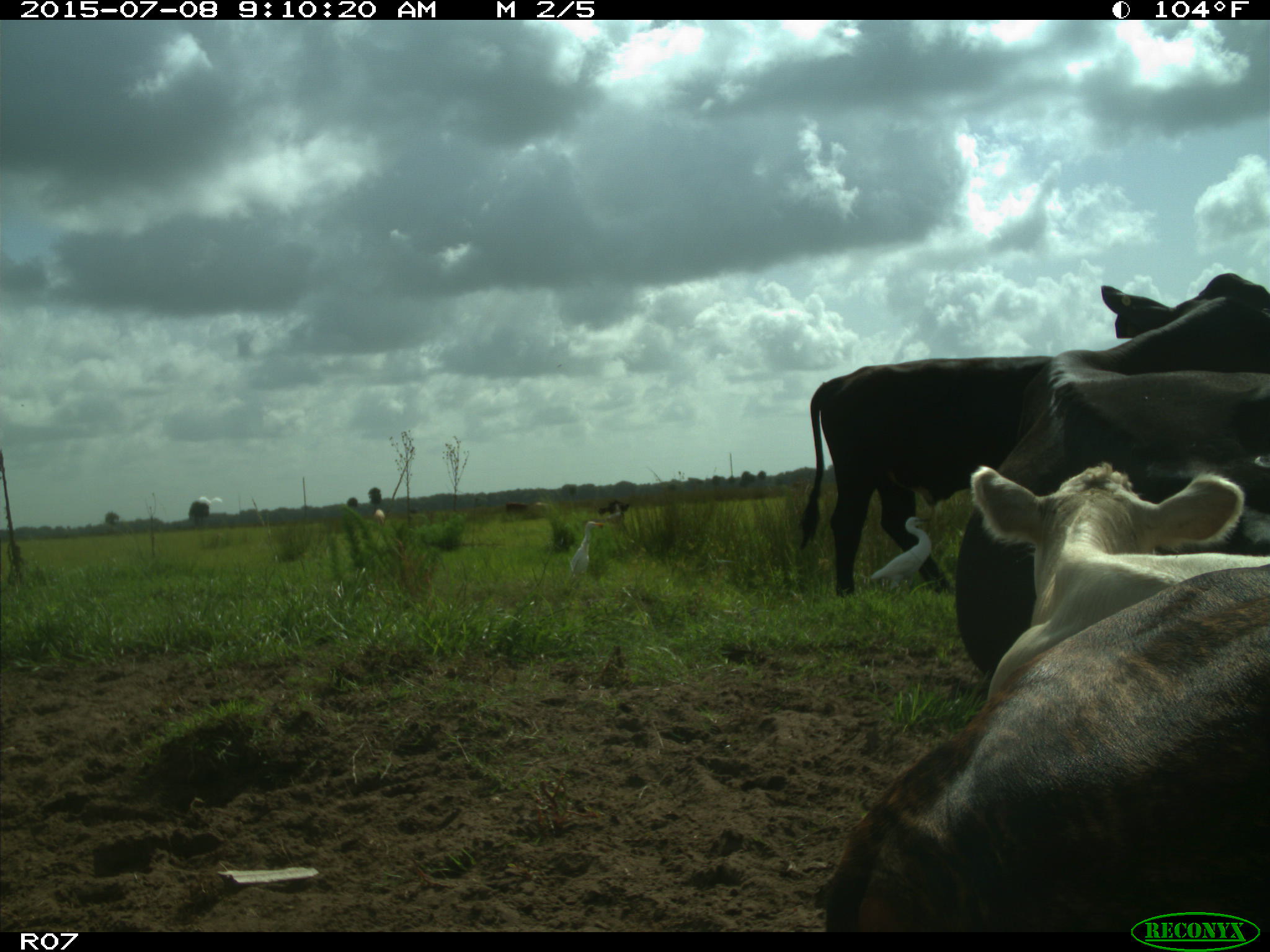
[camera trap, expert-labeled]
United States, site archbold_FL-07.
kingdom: Animalia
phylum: Chordata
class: Mammalia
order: Artiodactyla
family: Bovidae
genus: Bos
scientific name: Bos taurus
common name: domestic cow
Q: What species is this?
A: Bos taurus (domestic cow).